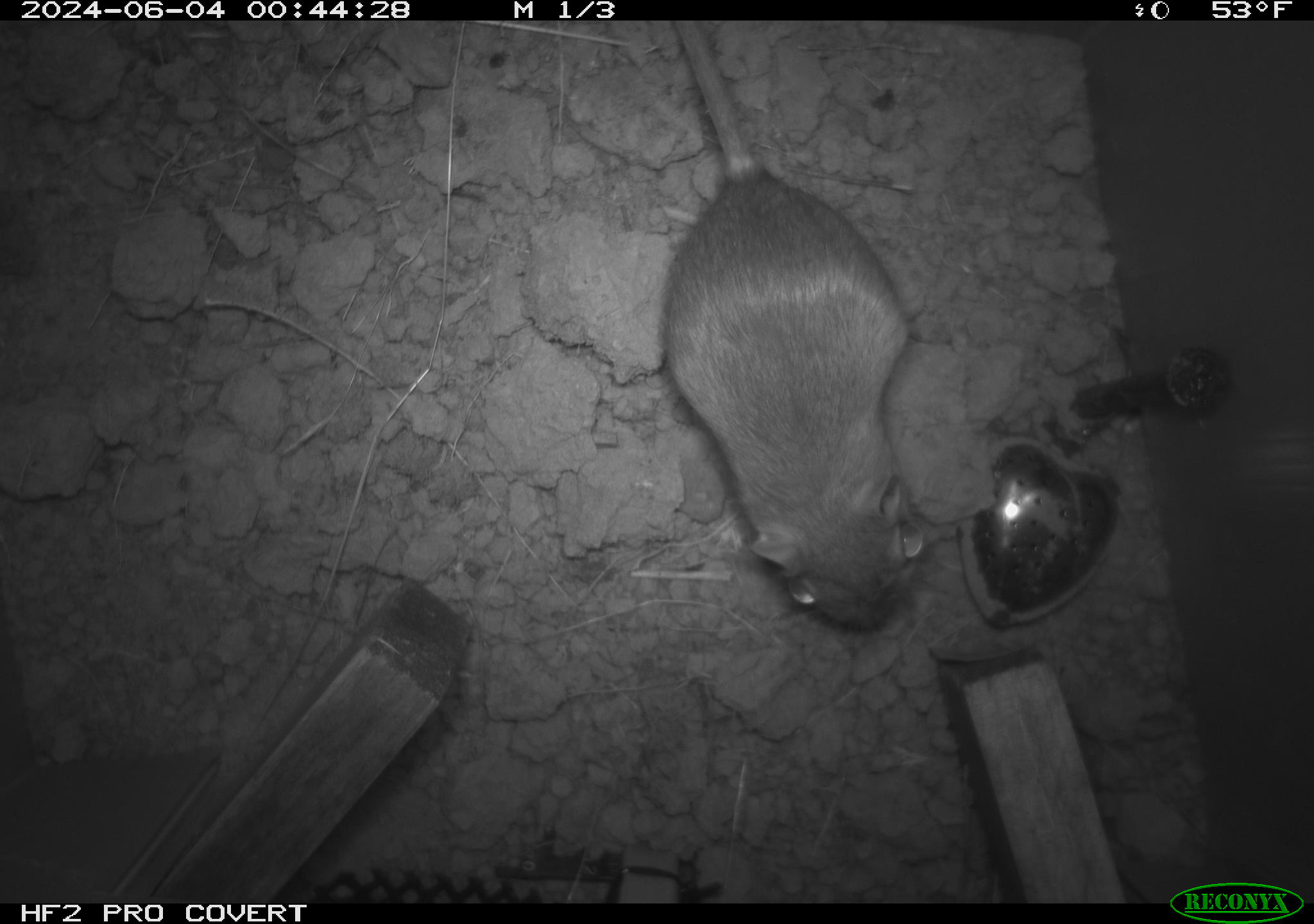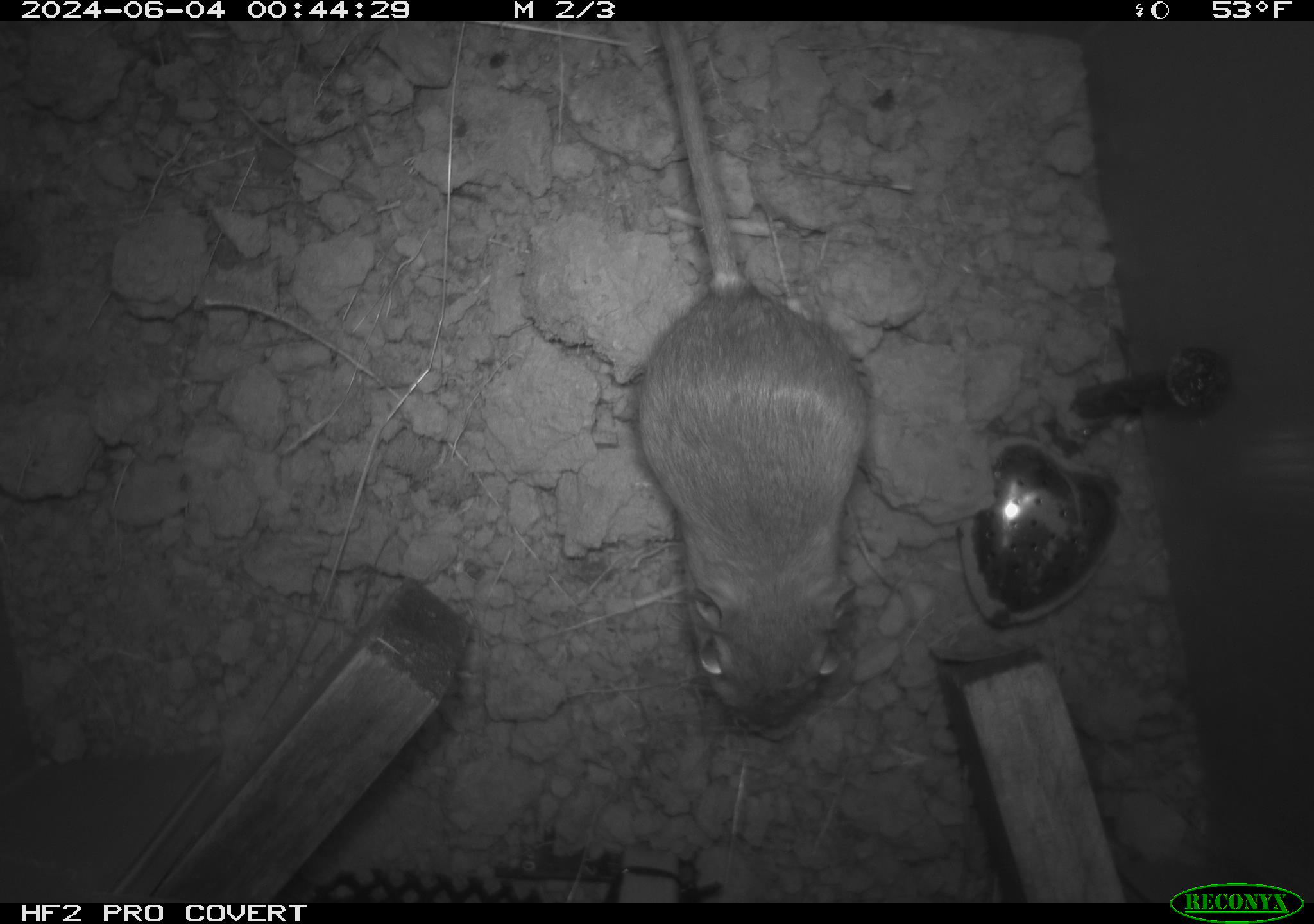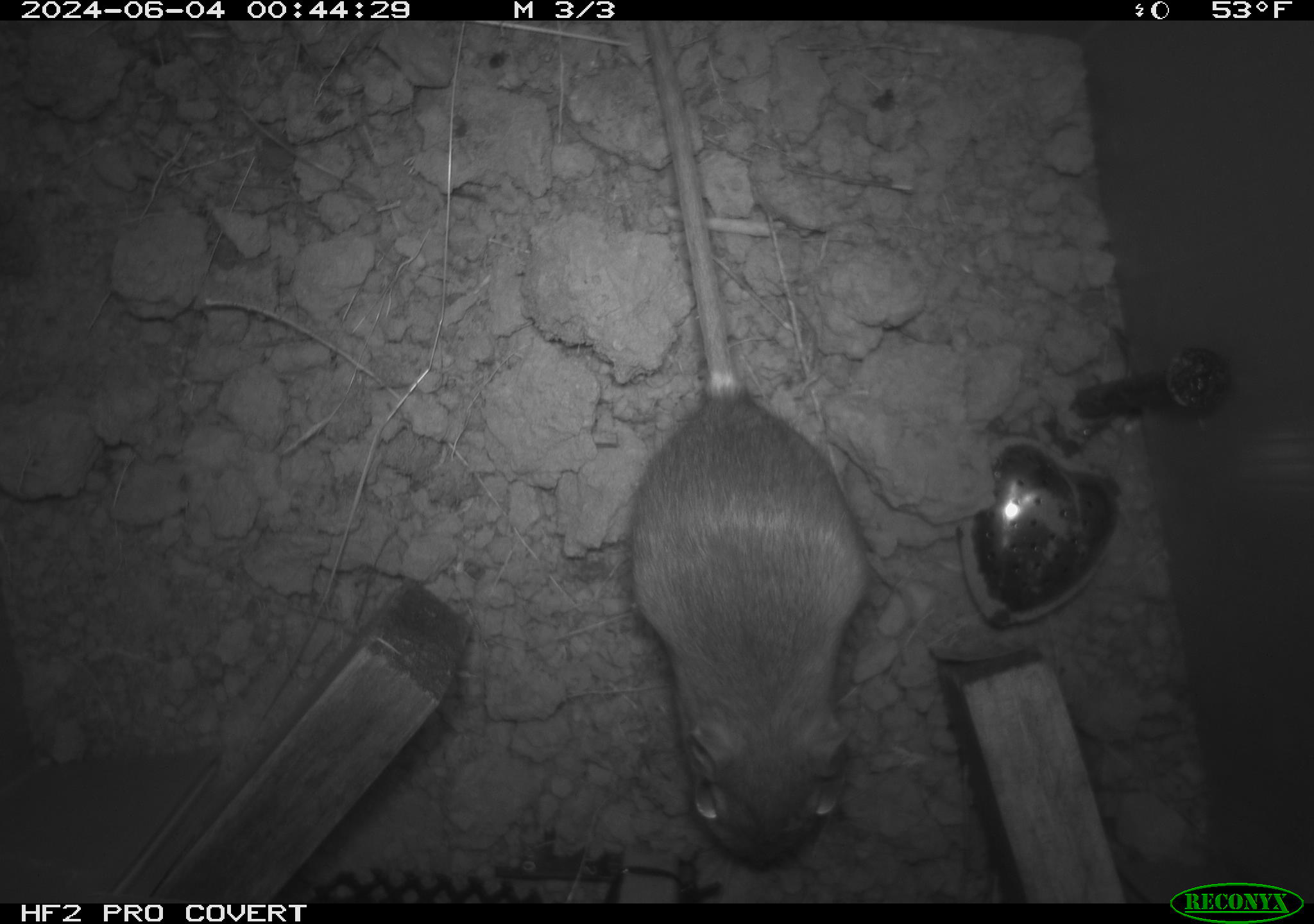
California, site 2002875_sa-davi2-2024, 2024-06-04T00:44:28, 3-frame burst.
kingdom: Animalia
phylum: Chordata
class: Mammalia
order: Rodentia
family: Heteromyidae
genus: Dipodomys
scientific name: Dipodomys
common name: kangaroo rats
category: dipodomys species